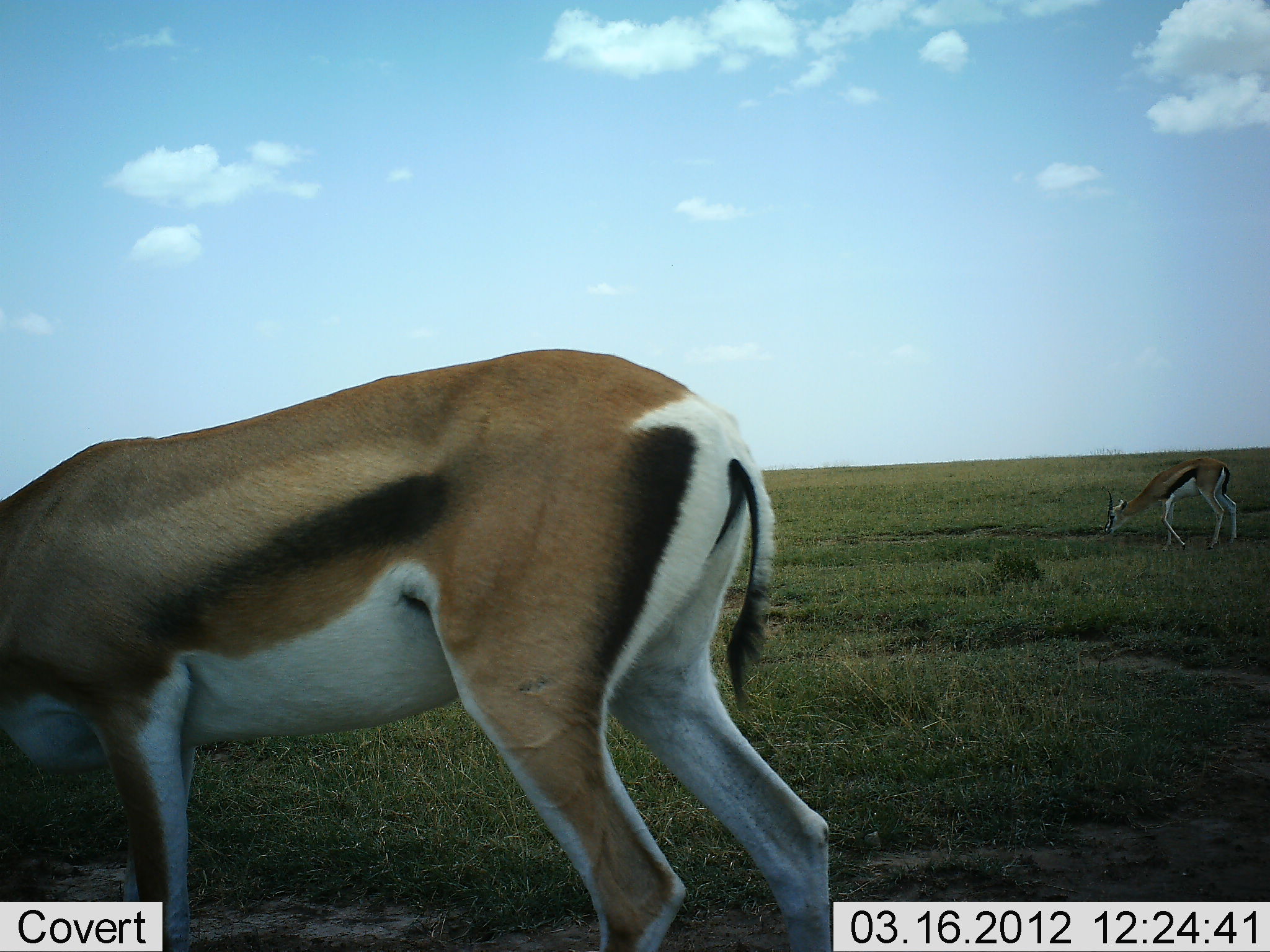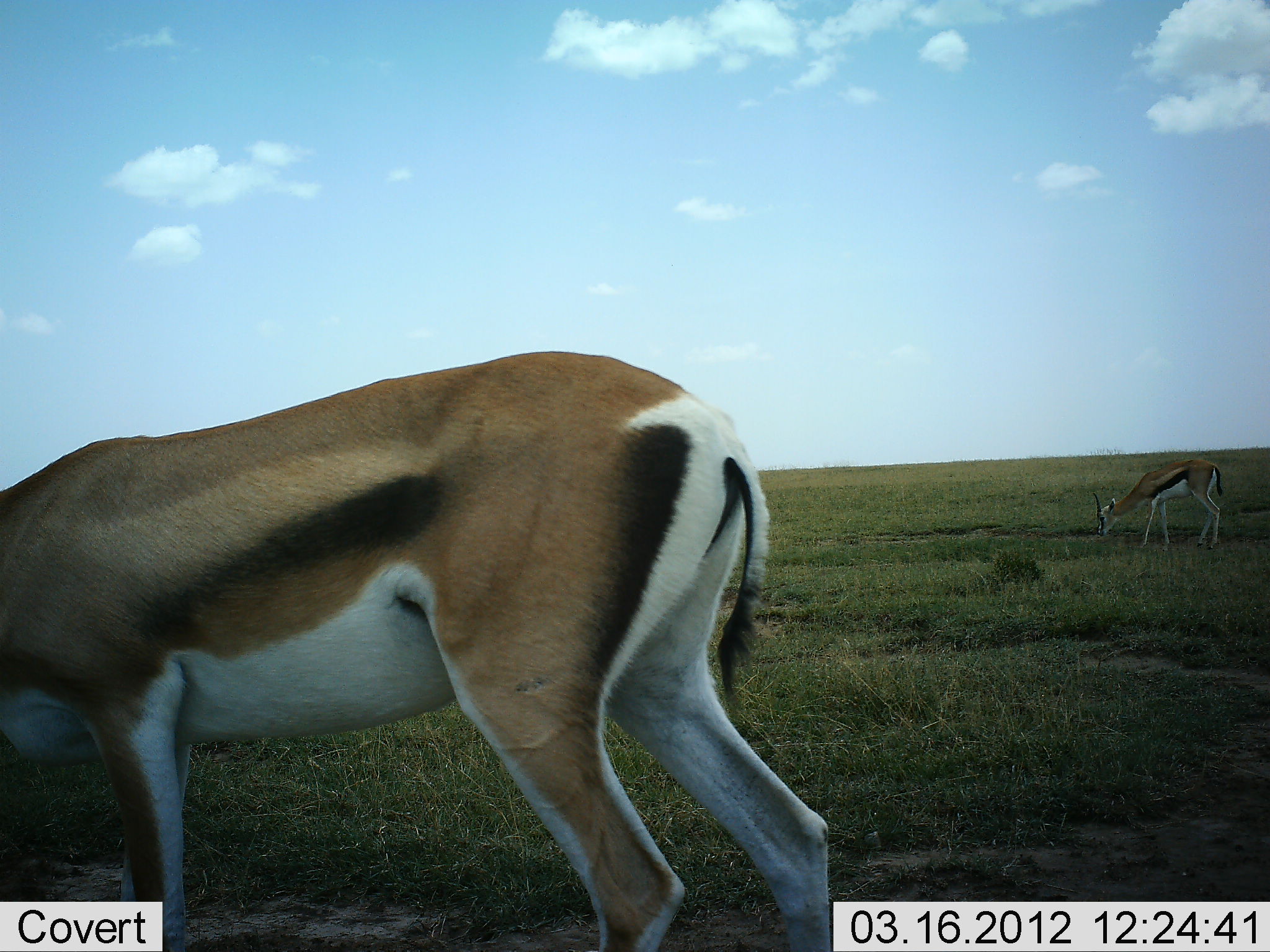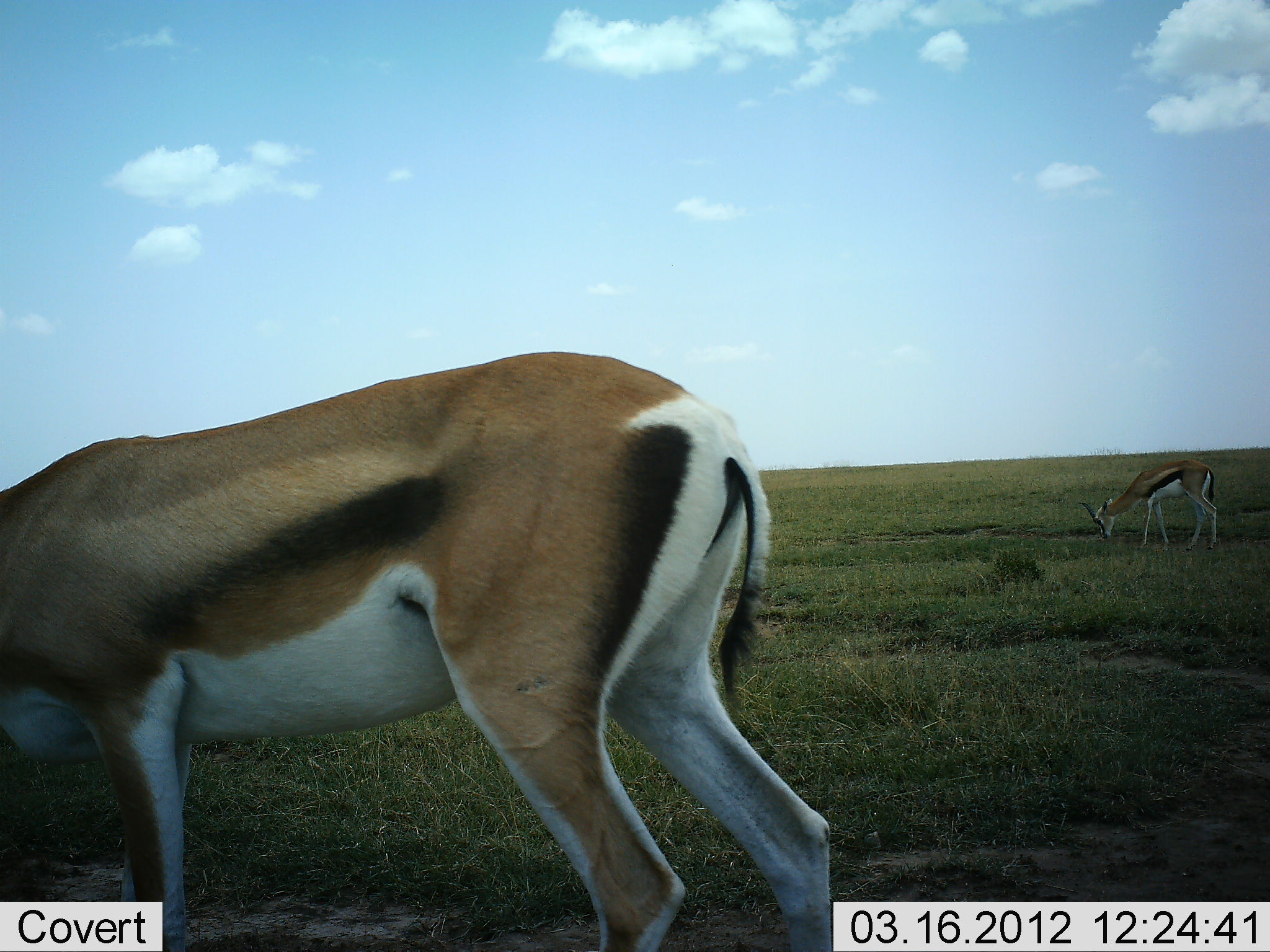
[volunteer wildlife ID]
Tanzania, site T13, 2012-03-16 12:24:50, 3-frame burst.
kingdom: Animalia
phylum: Chordata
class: Mammalia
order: Artiodactyla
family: Bovidae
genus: Eudorcas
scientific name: Eudorcas thomsonii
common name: thomson's gazelle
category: gazellethomsons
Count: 2.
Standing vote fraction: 19%.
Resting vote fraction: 0%.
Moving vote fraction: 4%.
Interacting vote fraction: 0%.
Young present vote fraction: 0%.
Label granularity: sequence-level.